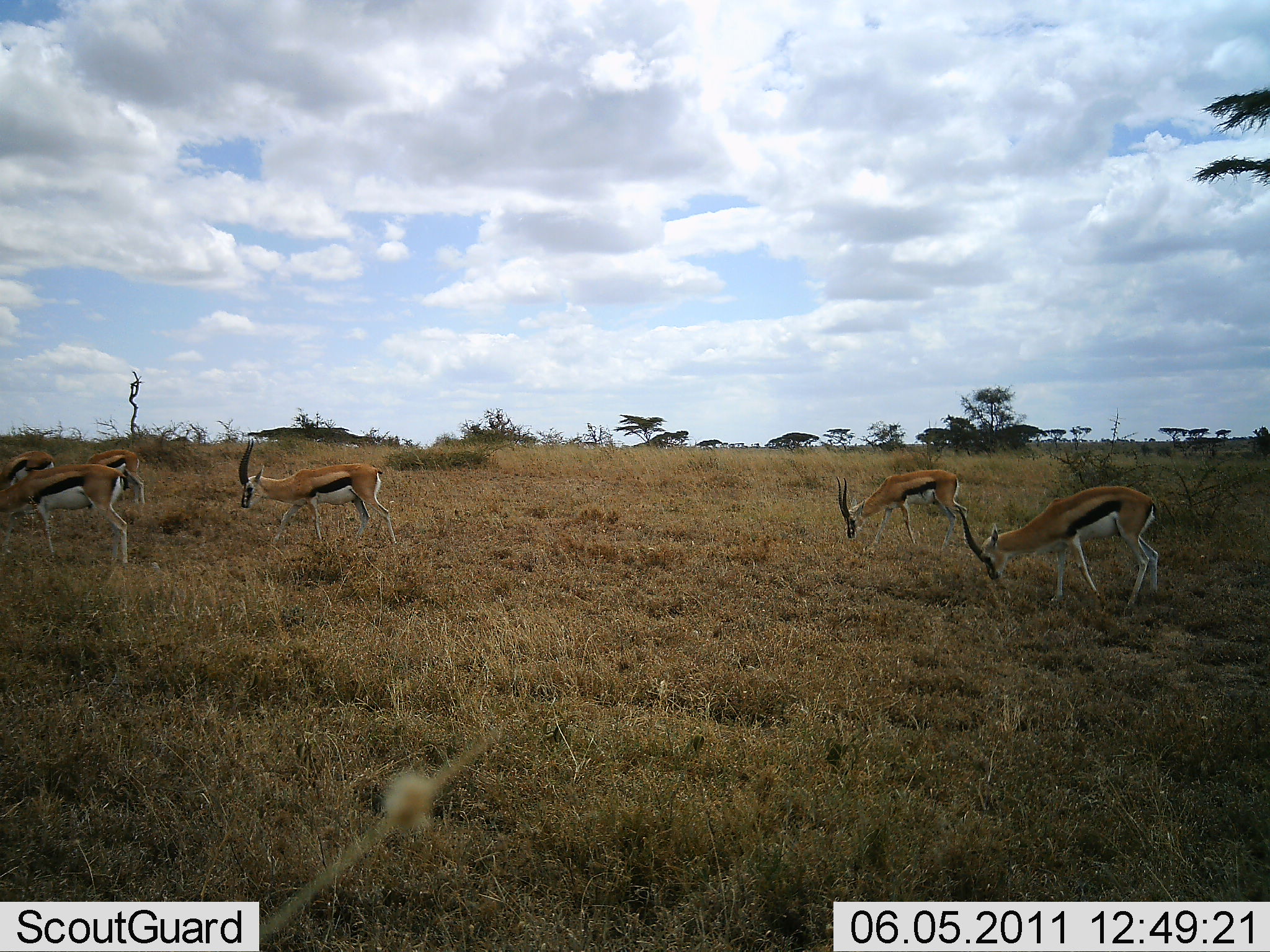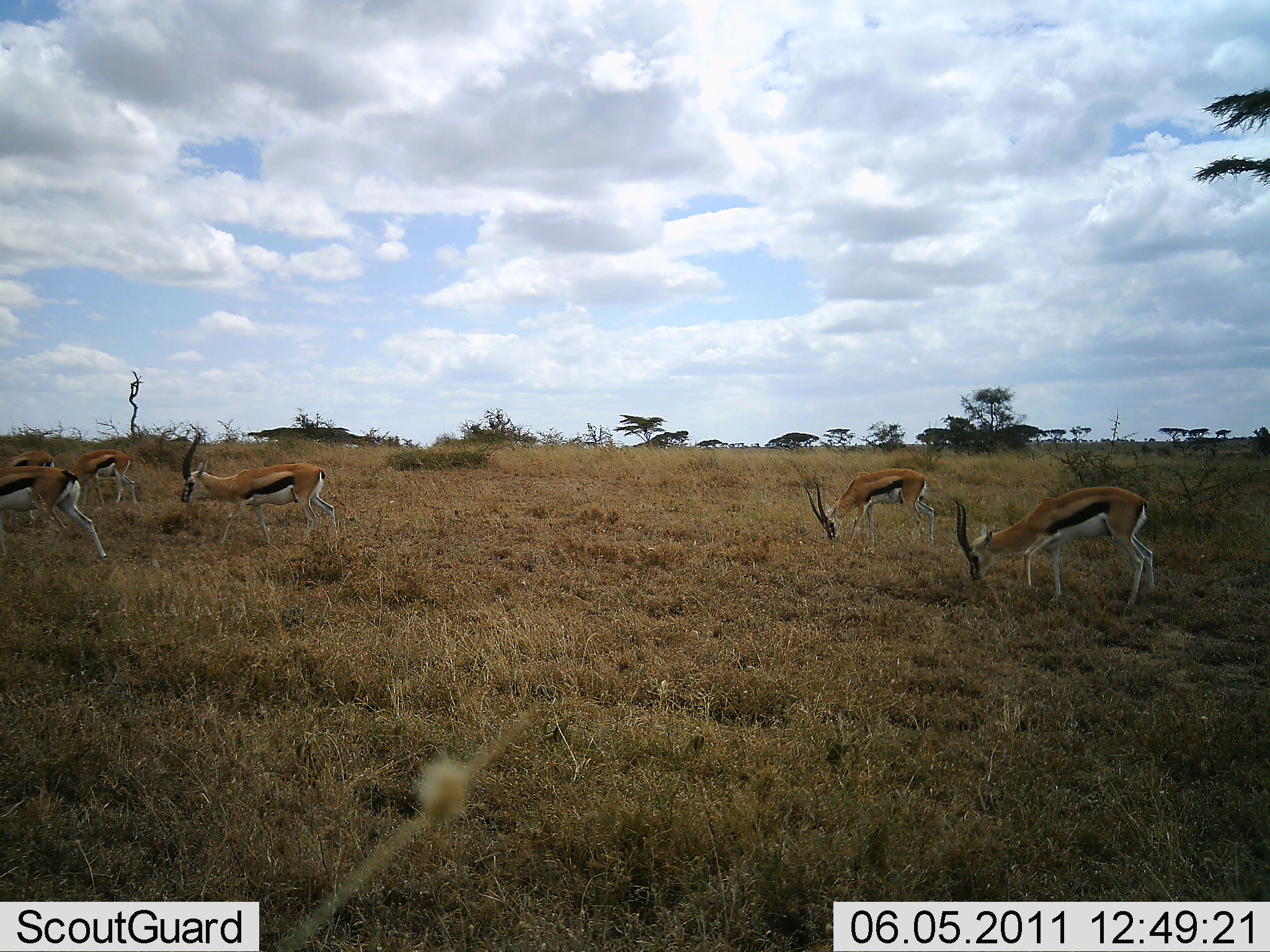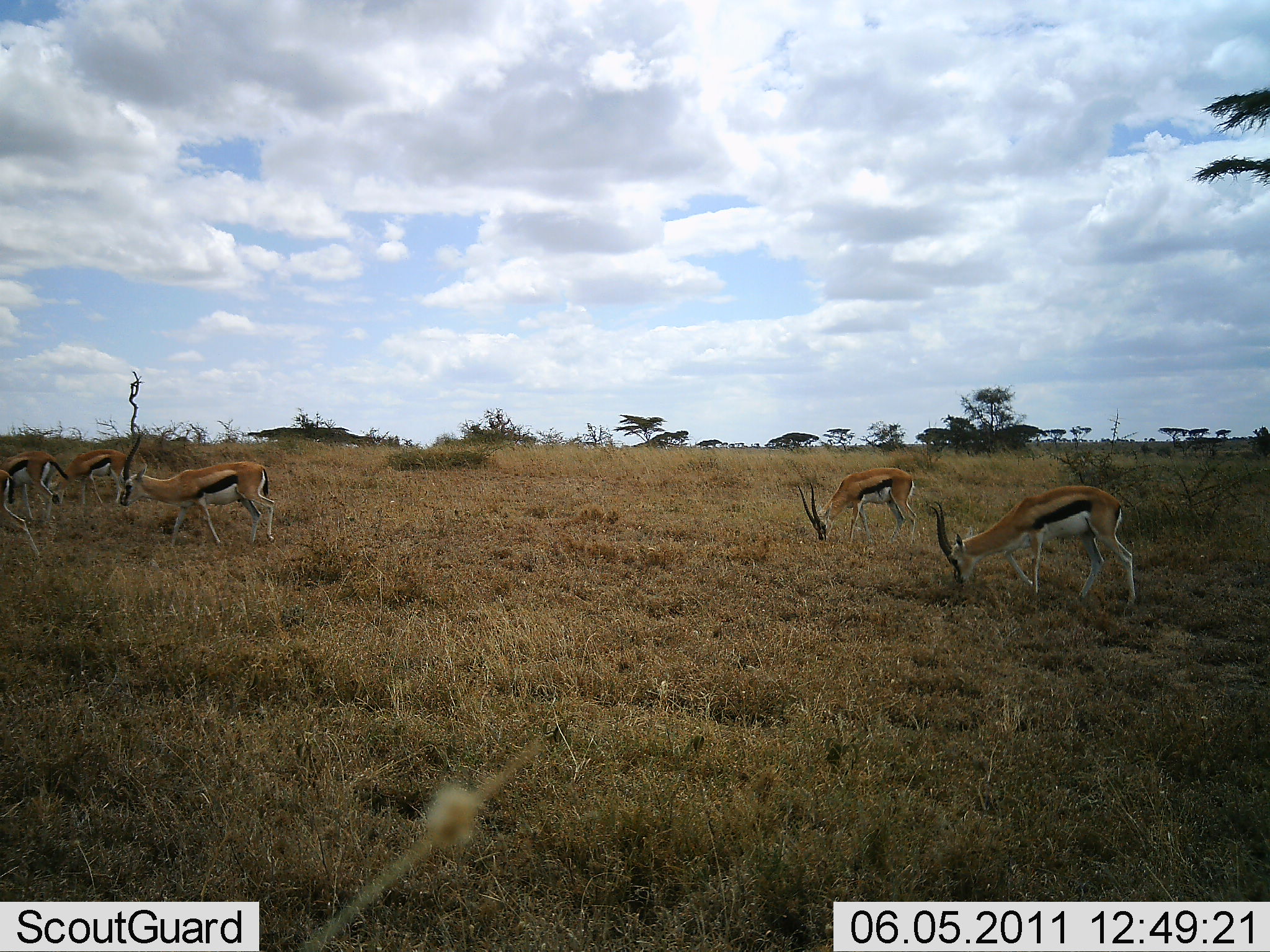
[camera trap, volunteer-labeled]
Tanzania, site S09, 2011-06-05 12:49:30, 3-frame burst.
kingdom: Animalia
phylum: Chordata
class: Mammalia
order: Artiodactyla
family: Bovidae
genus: Eudorcas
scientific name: Eudorcas thomsonii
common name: thomson's gazelle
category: gazellethomsons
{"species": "gazellethomsons (thomson's gazelle) (Eudorcas thomsonii)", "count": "6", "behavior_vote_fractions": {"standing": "36%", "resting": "0%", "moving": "82%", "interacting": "0%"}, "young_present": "0%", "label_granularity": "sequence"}